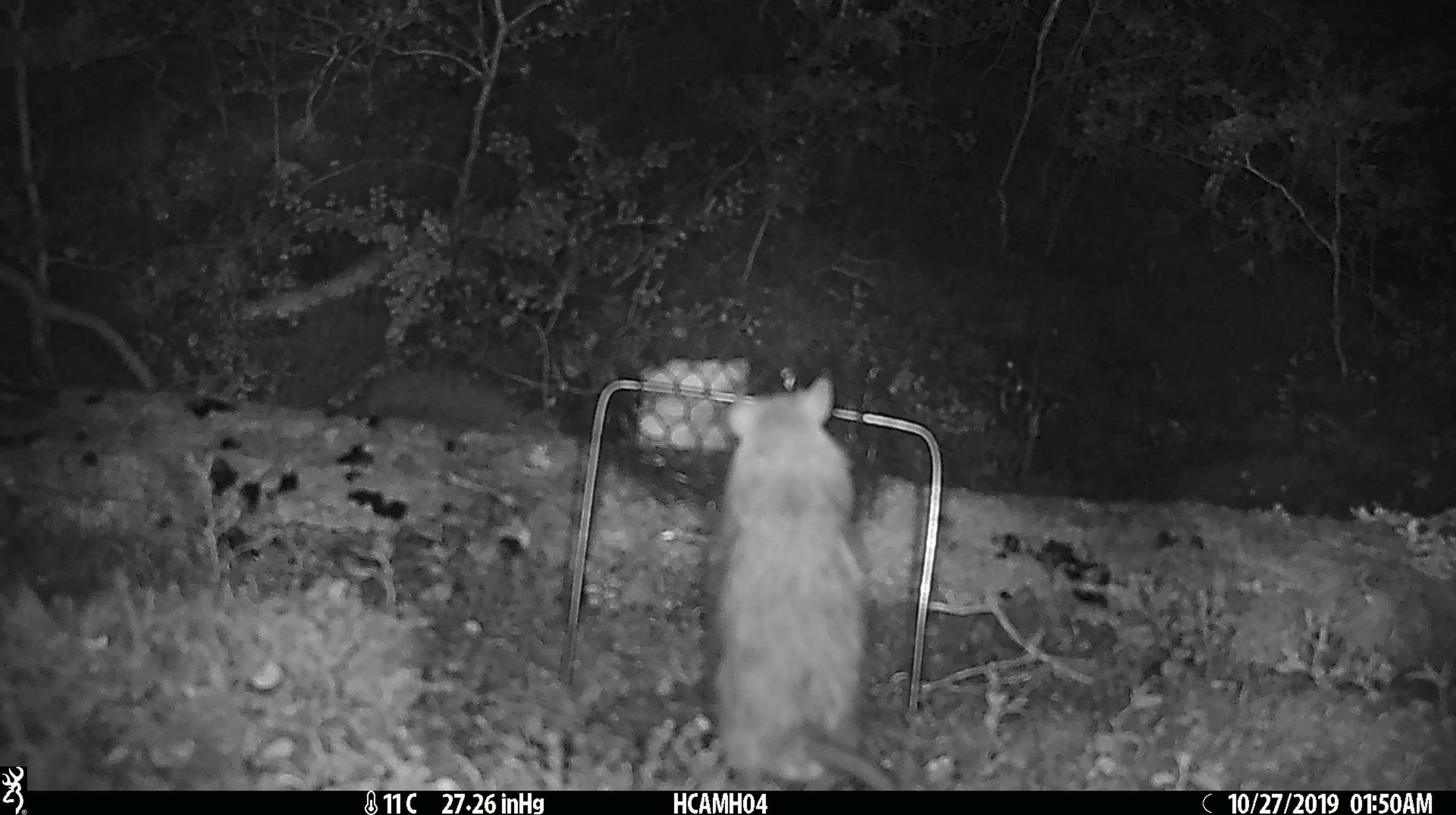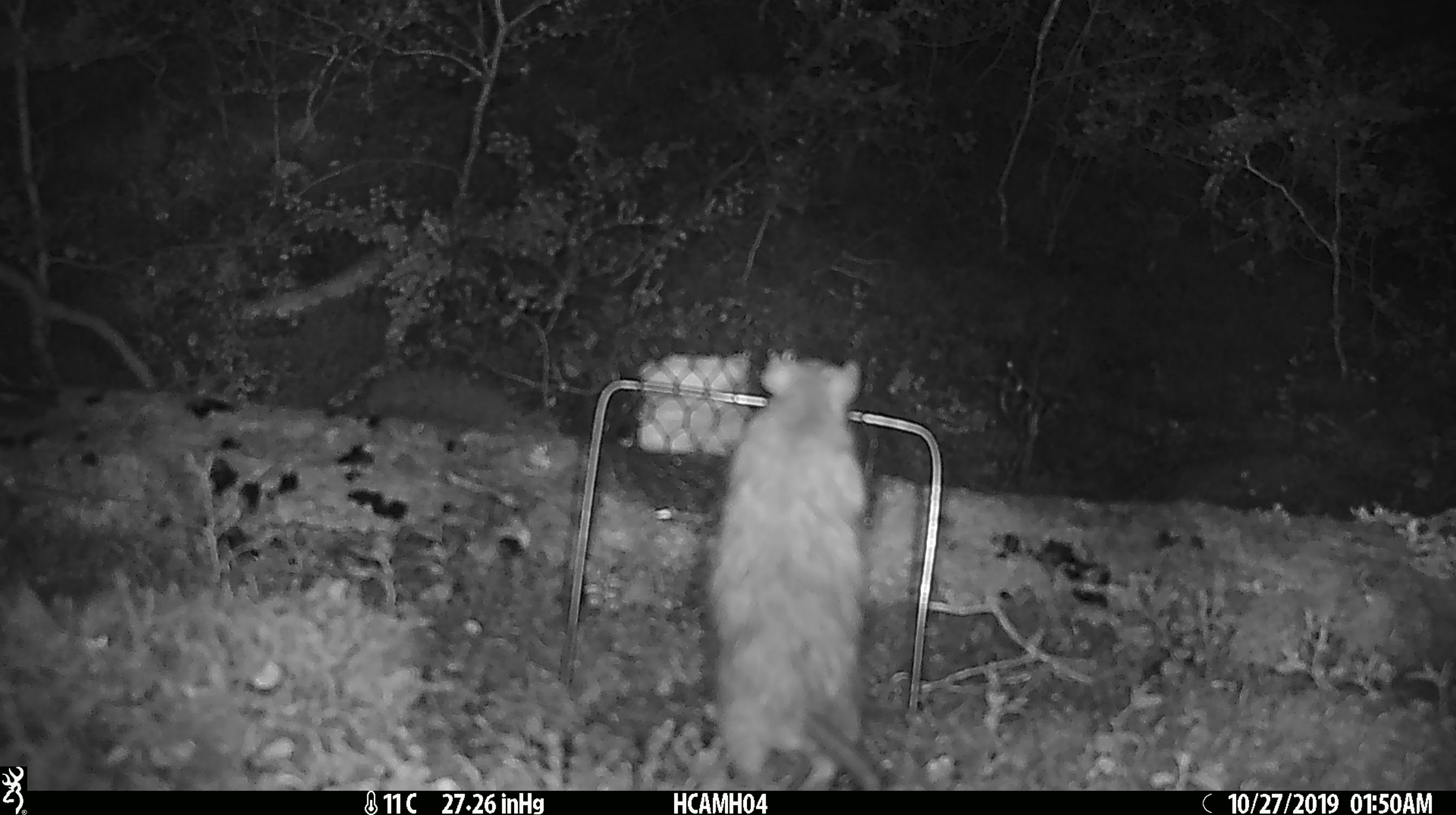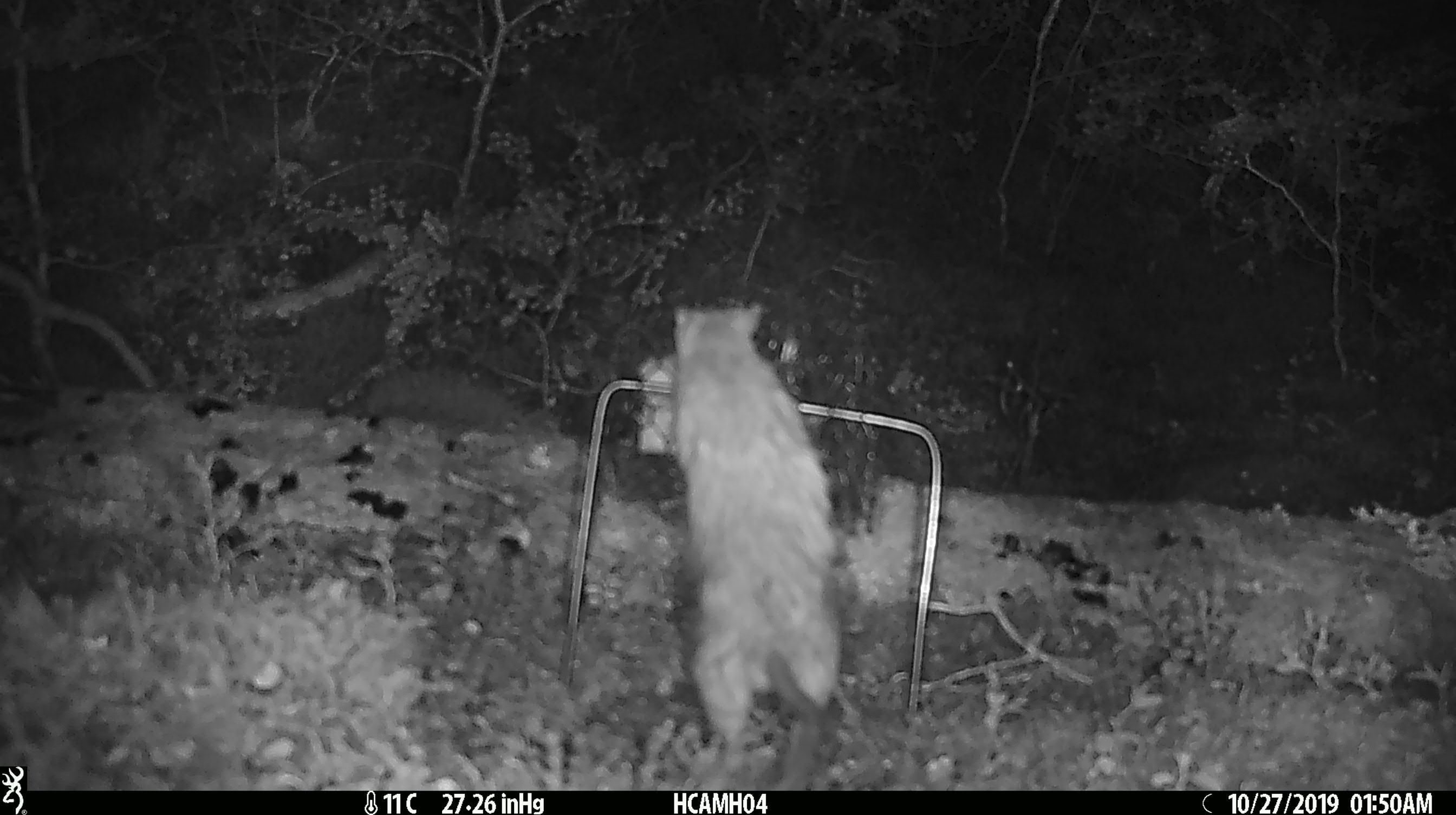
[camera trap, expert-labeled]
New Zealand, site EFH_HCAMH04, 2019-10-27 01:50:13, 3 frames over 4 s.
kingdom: Animalia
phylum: Chordata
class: Mammalia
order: Rodentia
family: Muridae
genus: Rattus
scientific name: Rattus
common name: rat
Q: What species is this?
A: Rat (Rattus).